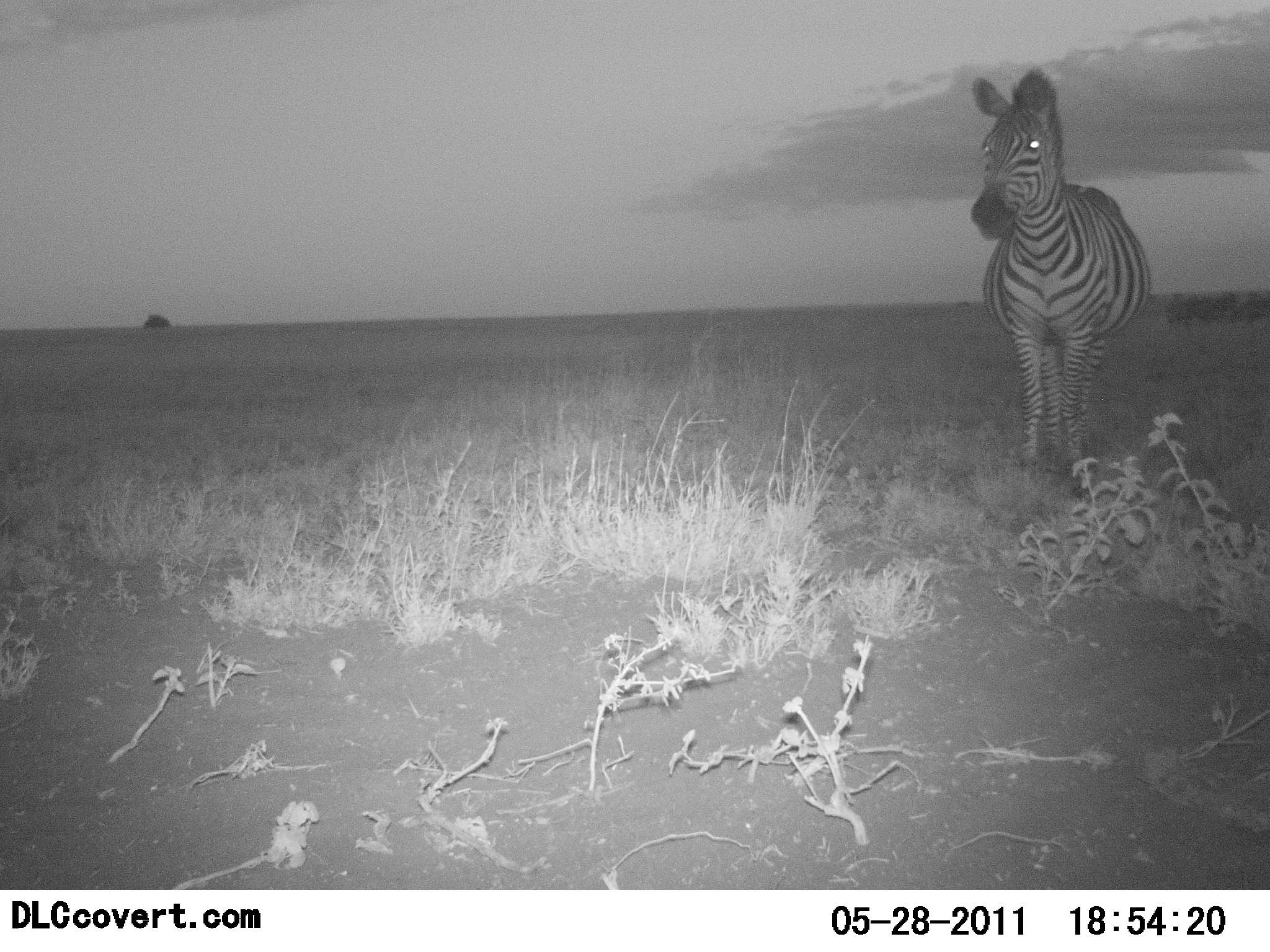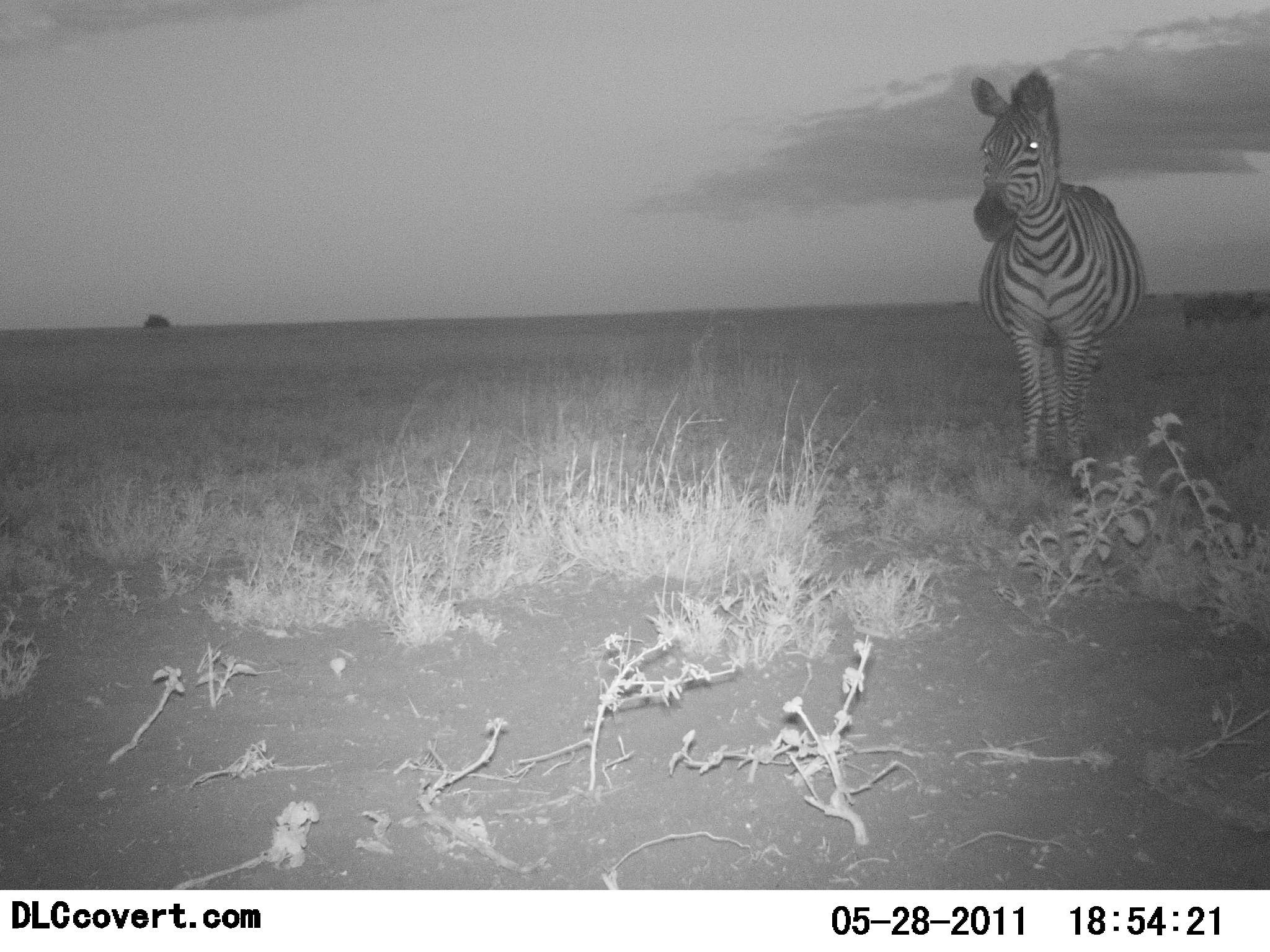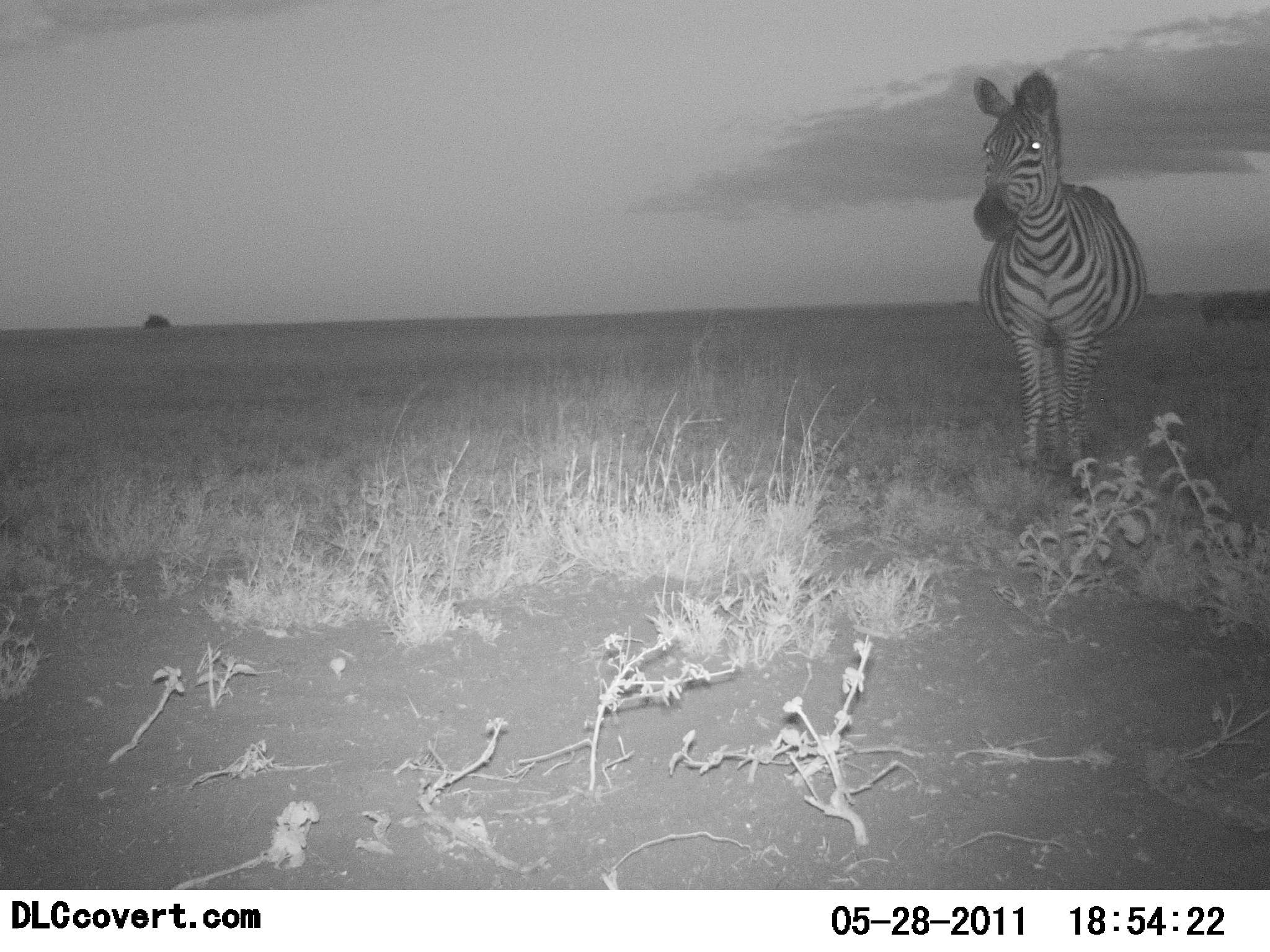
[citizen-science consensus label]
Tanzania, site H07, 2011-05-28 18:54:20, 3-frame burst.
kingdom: Animalia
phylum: Chordata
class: Mammalia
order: Perissodactyla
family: Equidae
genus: Equus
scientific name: Equus quagga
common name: plains zebra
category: zebra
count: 1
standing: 100%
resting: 0%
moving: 0%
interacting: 0%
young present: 0%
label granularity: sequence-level